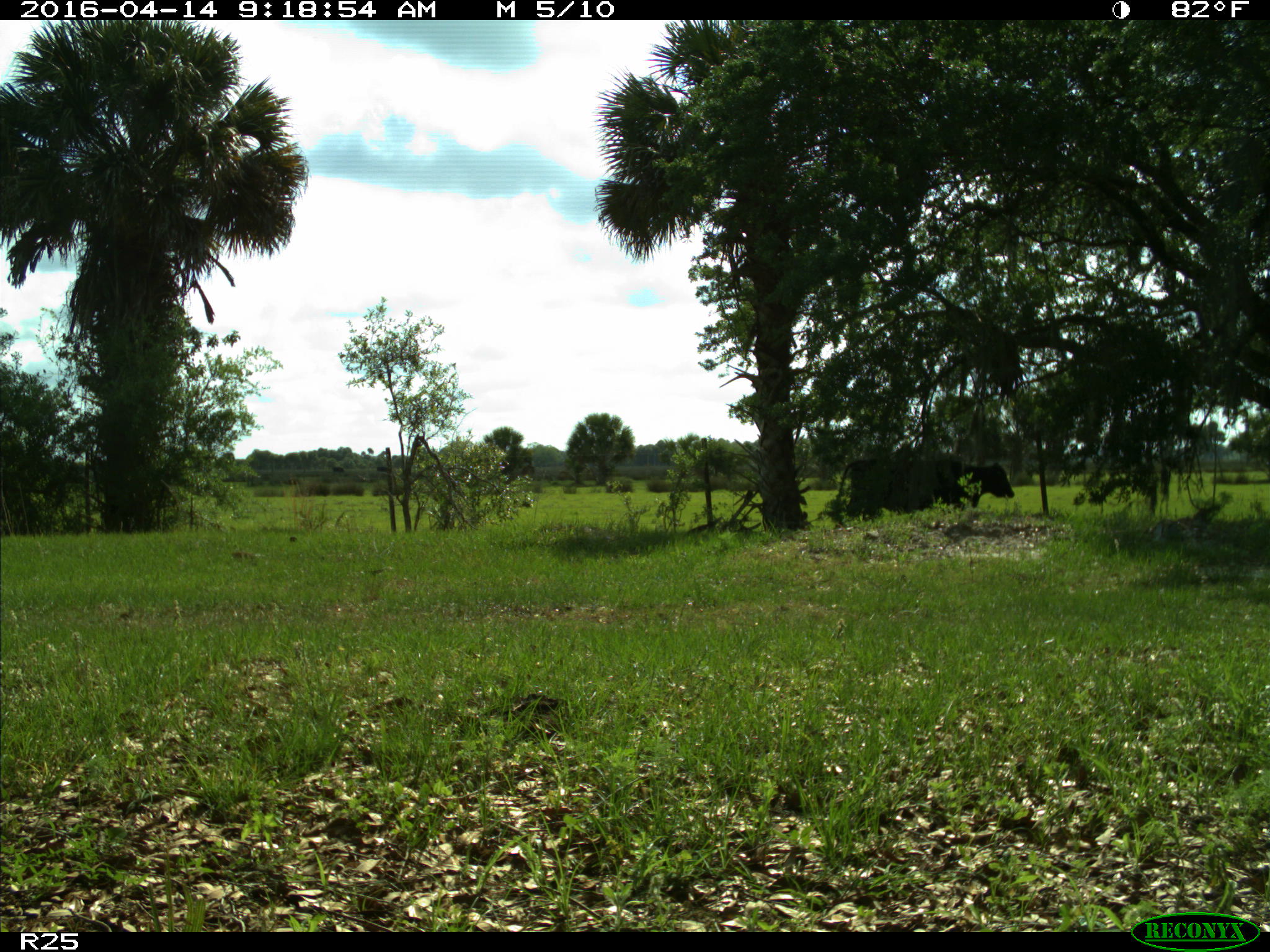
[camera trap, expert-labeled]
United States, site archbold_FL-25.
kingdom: Animalia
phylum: Chordata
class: Mammalia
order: Artiodactyla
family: Bovidae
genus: Bos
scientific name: Bos taurus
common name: domestic cow